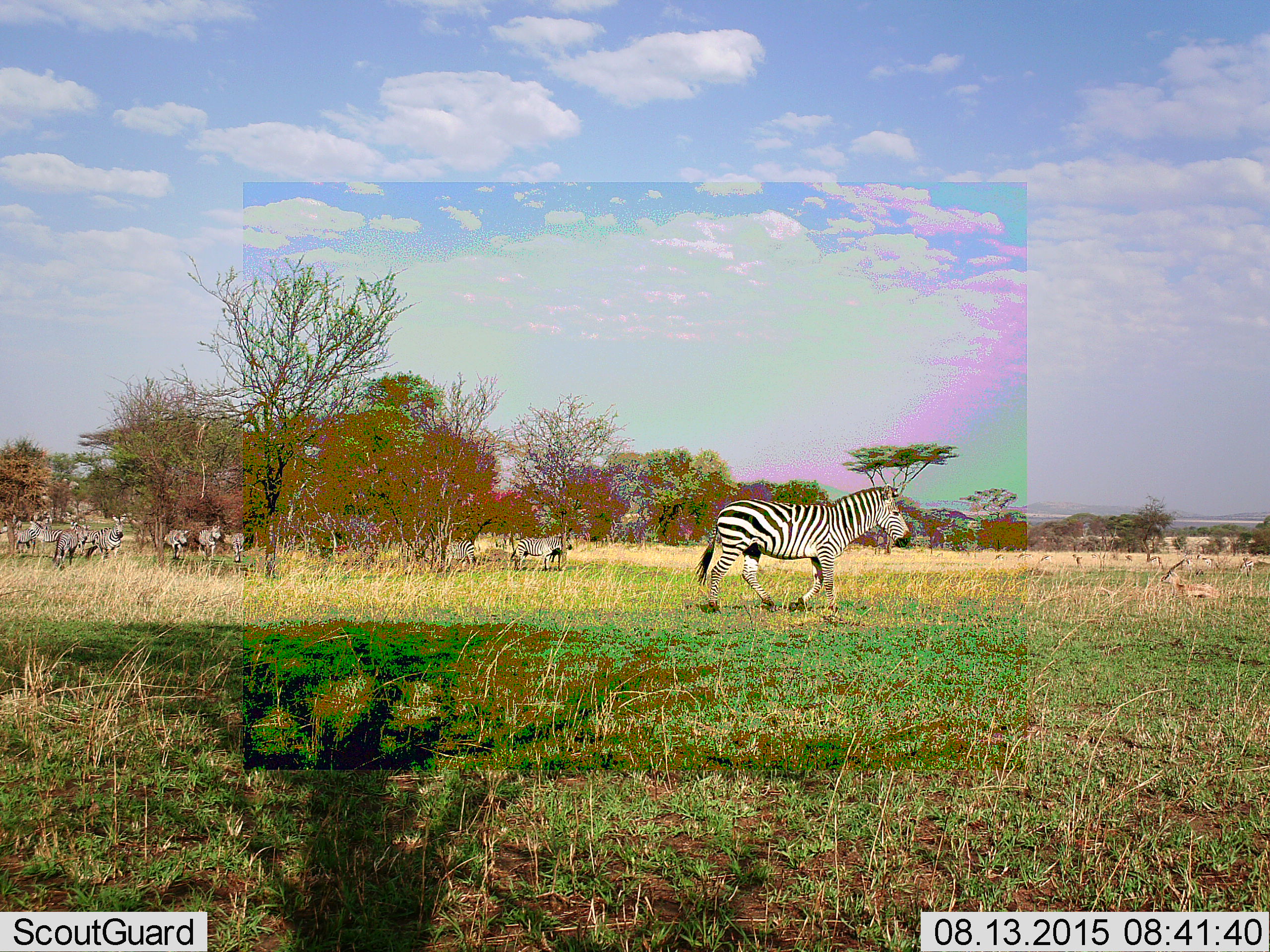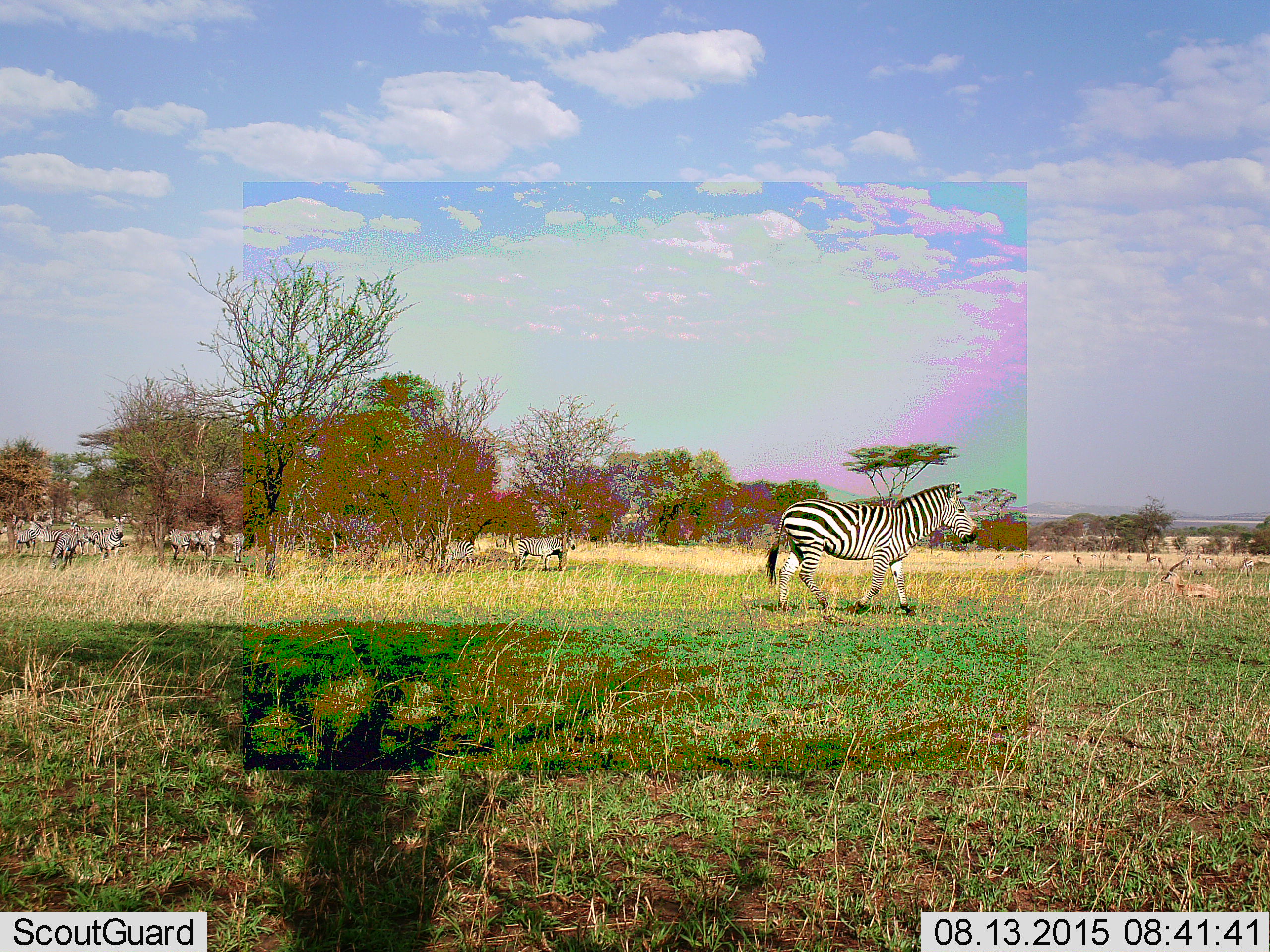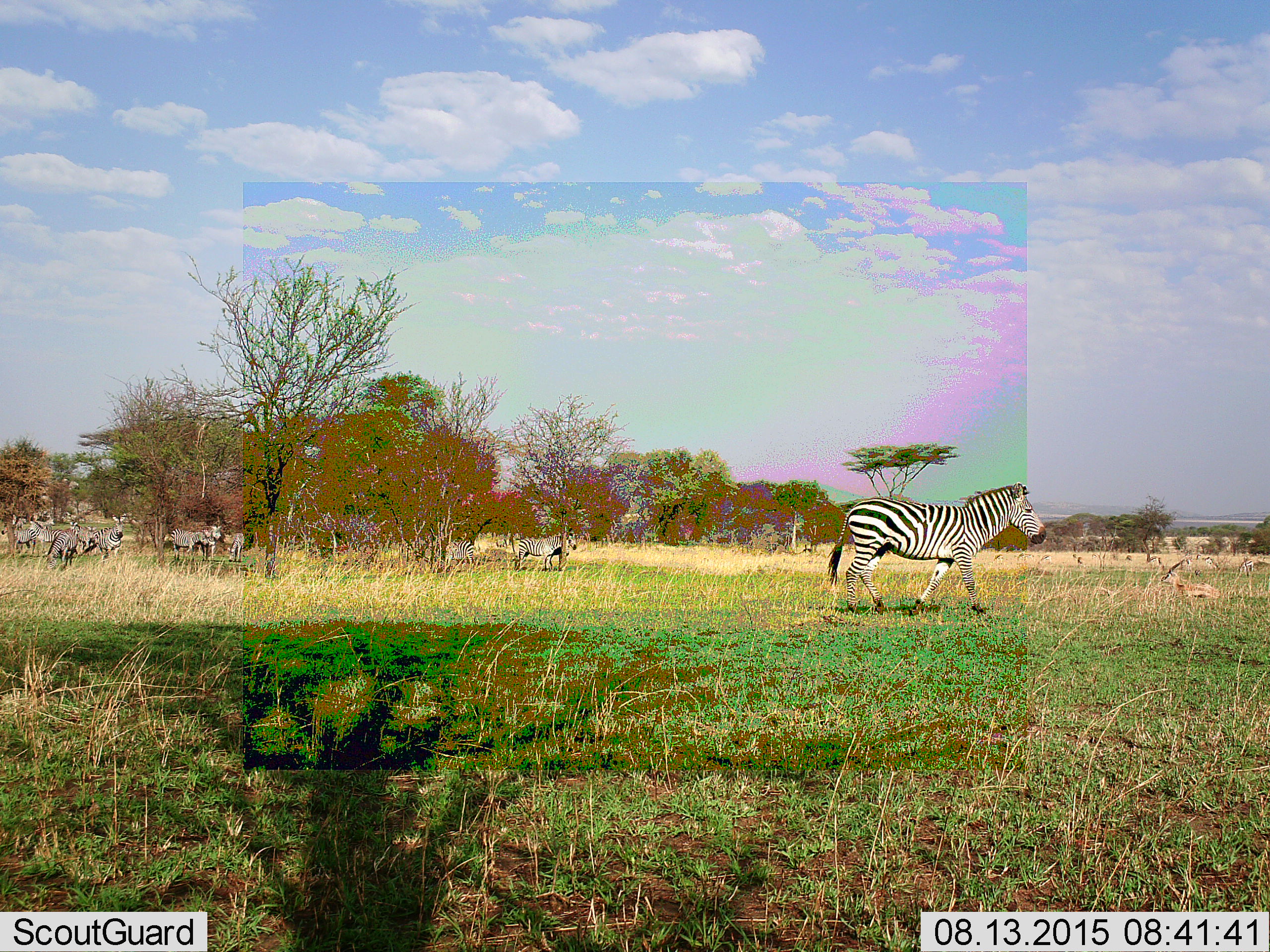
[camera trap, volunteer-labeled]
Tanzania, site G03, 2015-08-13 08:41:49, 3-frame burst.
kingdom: Animalia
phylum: Chordata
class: Mammalia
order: Artiodactyla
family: Bovidae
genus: Eudorcas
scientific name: Eudorcas thomsonii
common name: thomson's gazelle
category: gazellethomsons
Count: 11-50.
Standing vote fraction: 89%.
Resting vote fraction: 78%.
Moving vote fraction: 44%.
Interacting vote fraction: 0%.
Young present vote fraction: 22%.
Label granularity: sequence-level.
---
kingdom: Animalia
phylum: Chordata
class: Mammalia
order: Perissodactyla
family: Equidae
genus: Equus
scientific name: Equus quagga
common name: plains zebra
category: zebra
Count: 11-50.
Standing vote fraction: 75%.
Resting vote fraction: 5%.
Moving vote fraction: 80%.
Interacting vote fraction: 0%.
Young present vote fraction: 10%.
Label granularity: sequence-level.